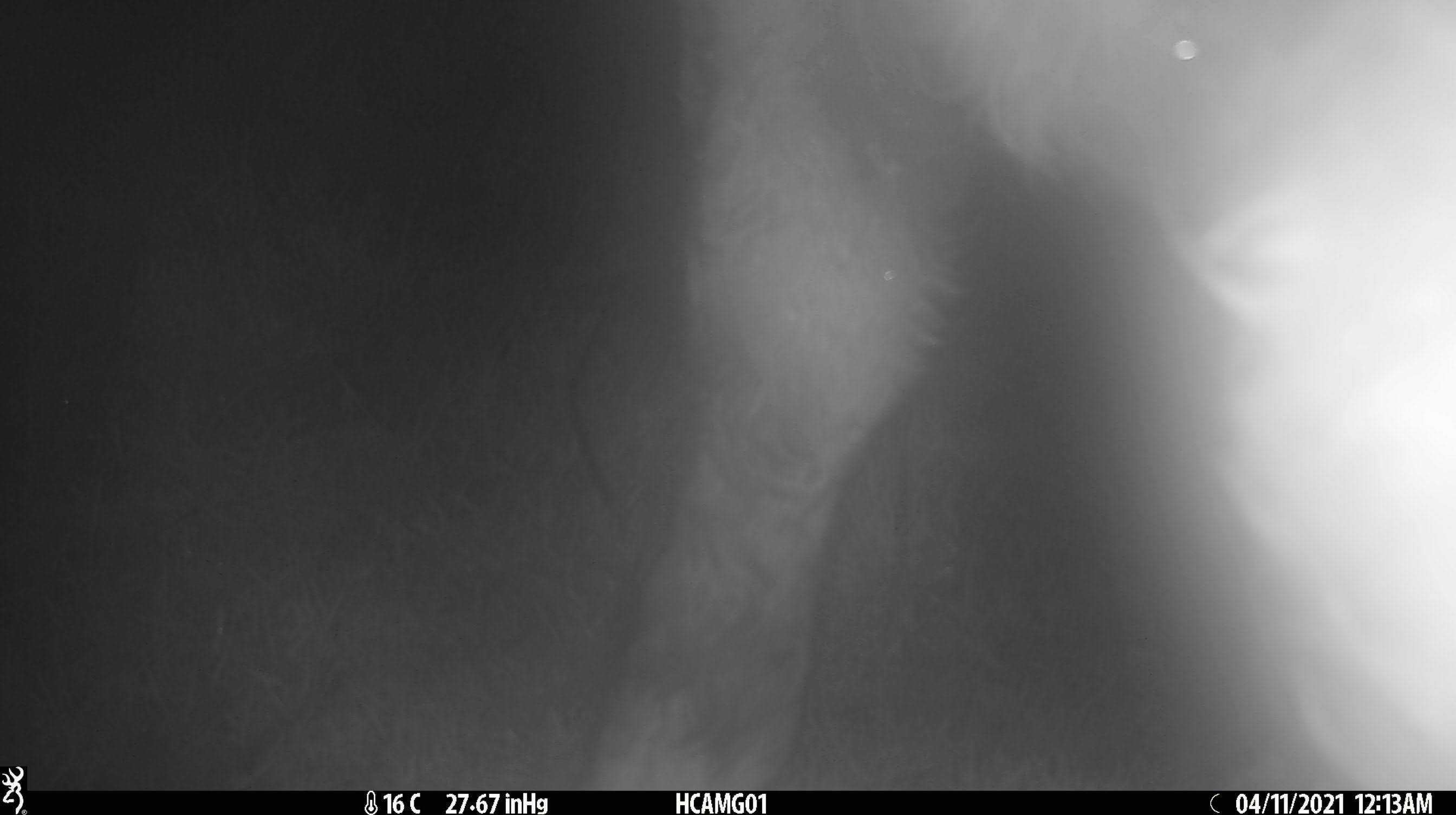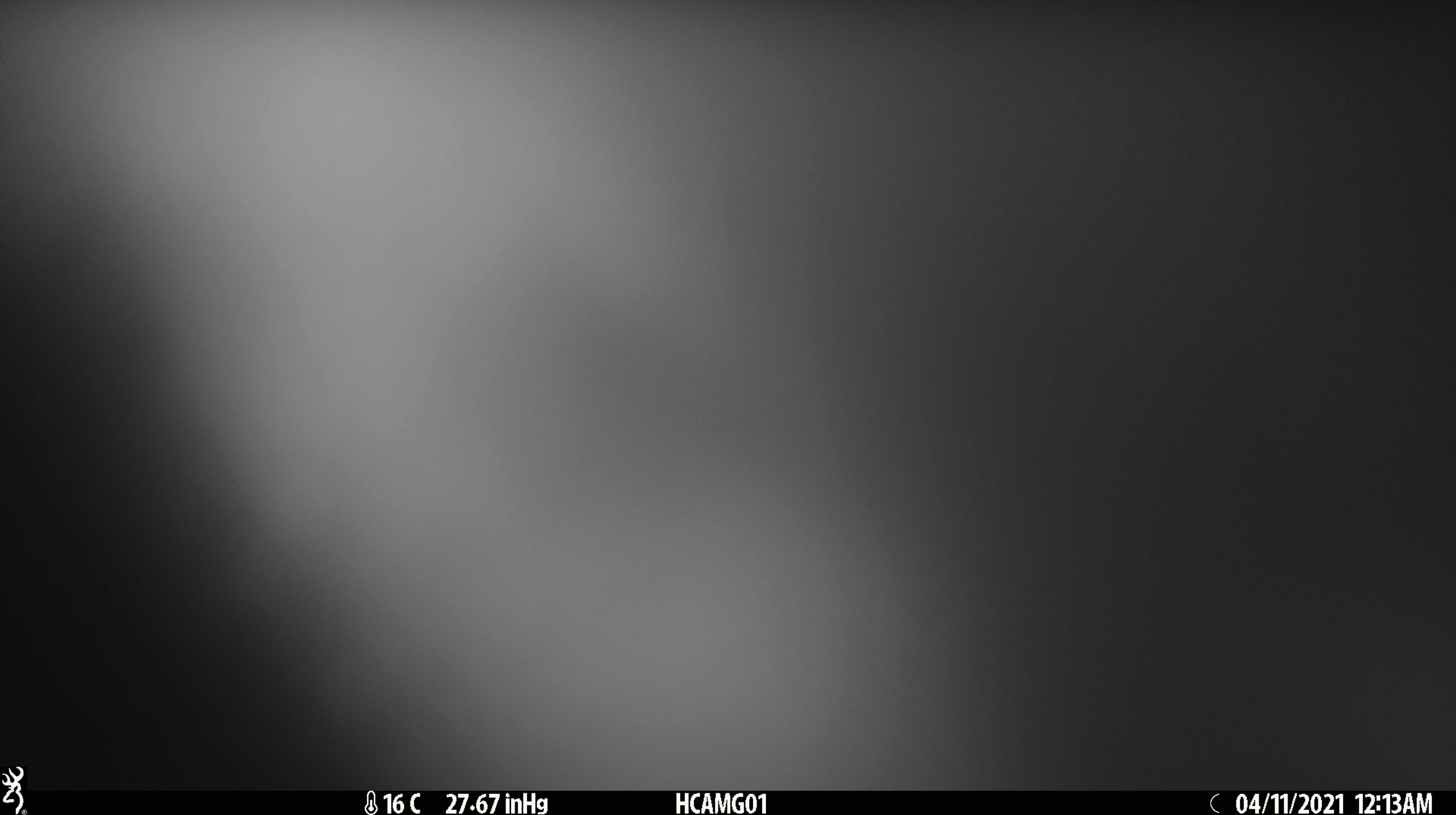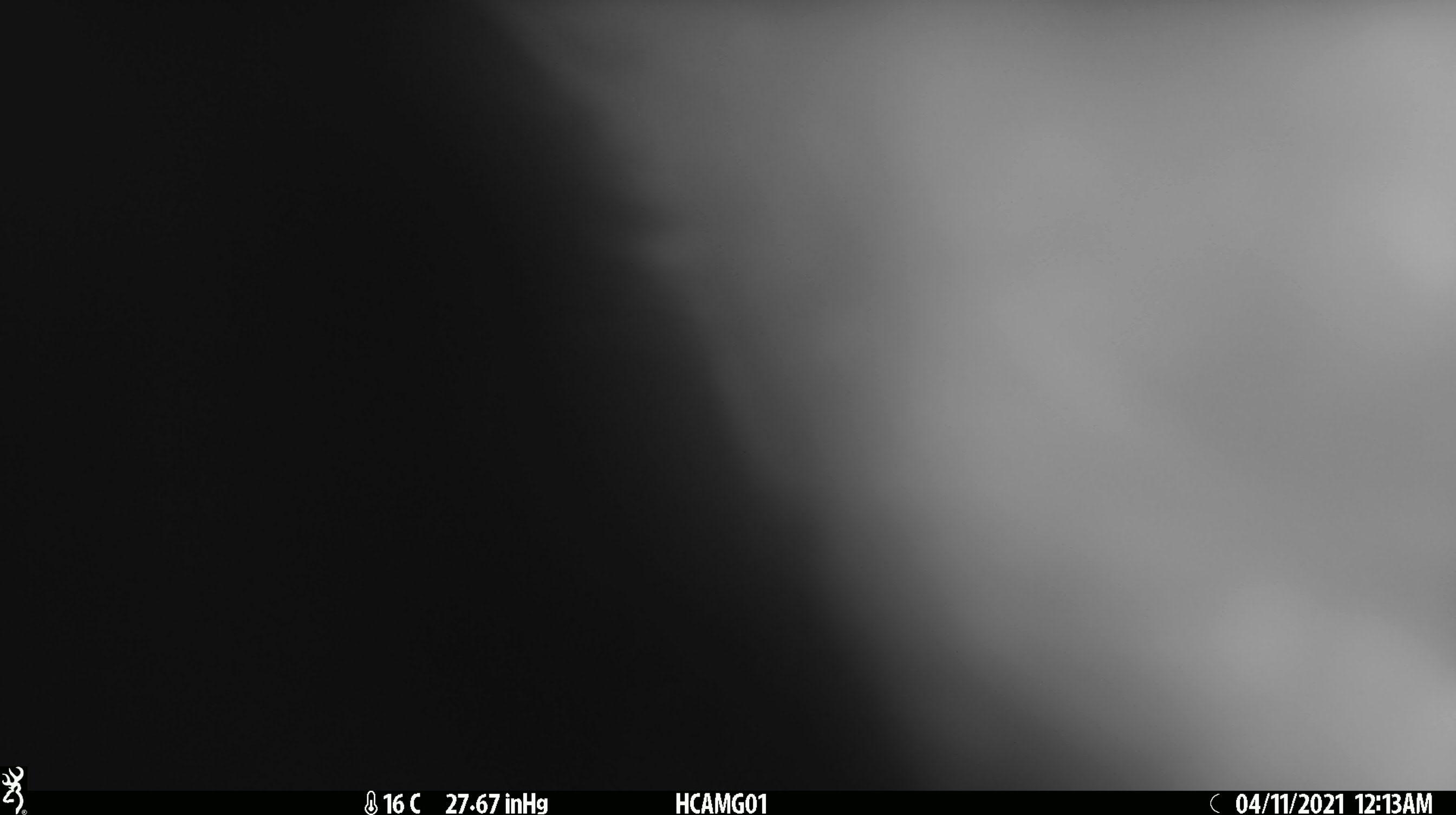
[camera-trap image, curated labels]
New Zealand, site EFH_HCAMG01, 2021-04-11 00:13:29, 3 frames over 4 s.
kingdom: Animalia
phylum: Chordata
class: Mammalia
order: Artiodactyla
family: Bovidae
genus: Bos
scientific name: Bos taurus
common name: domestic cow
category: cow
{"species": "cow (domestic cow) (Bos taurus)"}